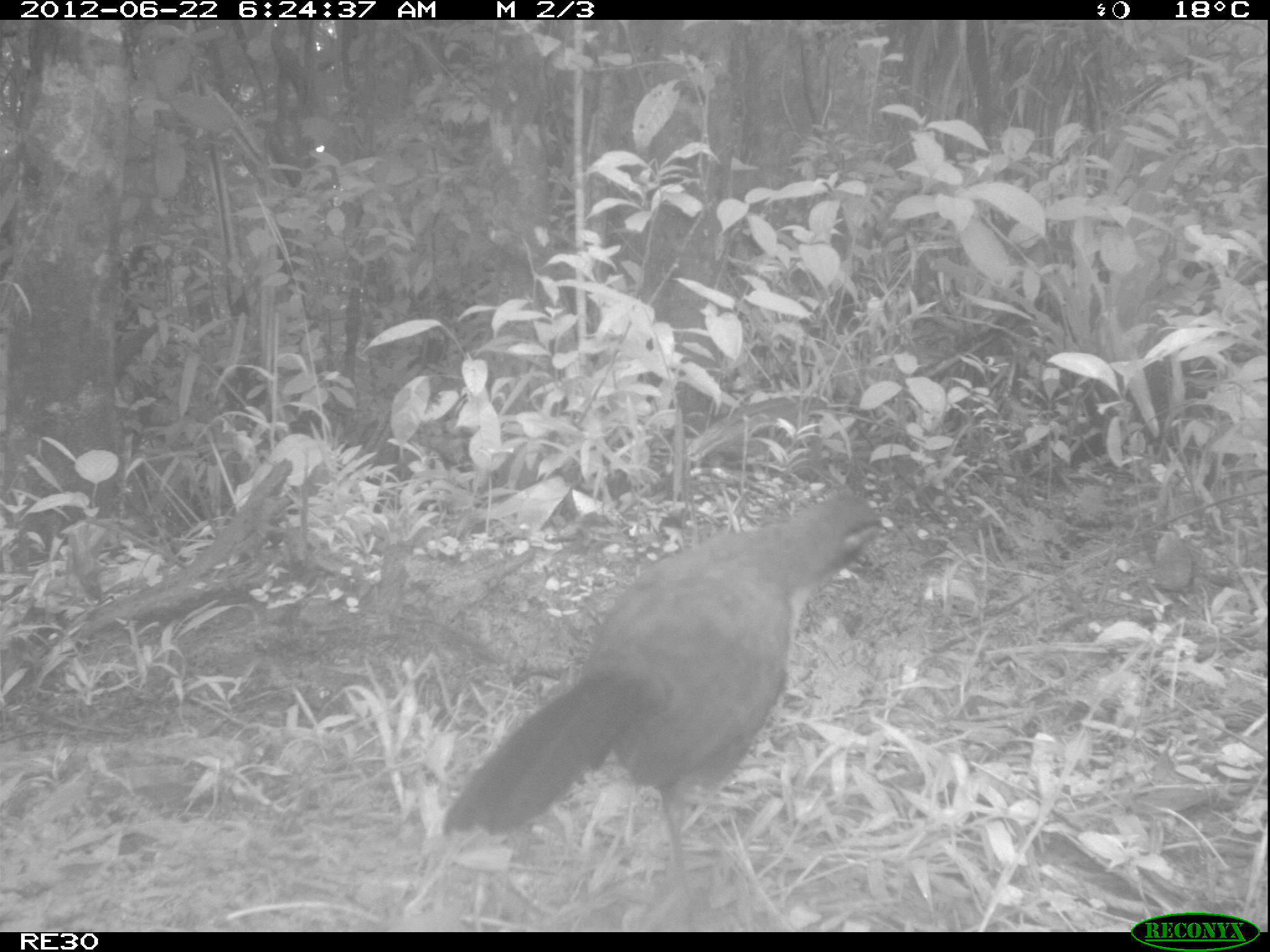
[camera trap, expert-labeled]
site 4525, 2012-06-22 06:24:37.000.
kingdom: Animalia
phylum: Chordata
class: Mammalia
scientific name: Mammalia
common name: mammals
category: small mammal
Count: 1.